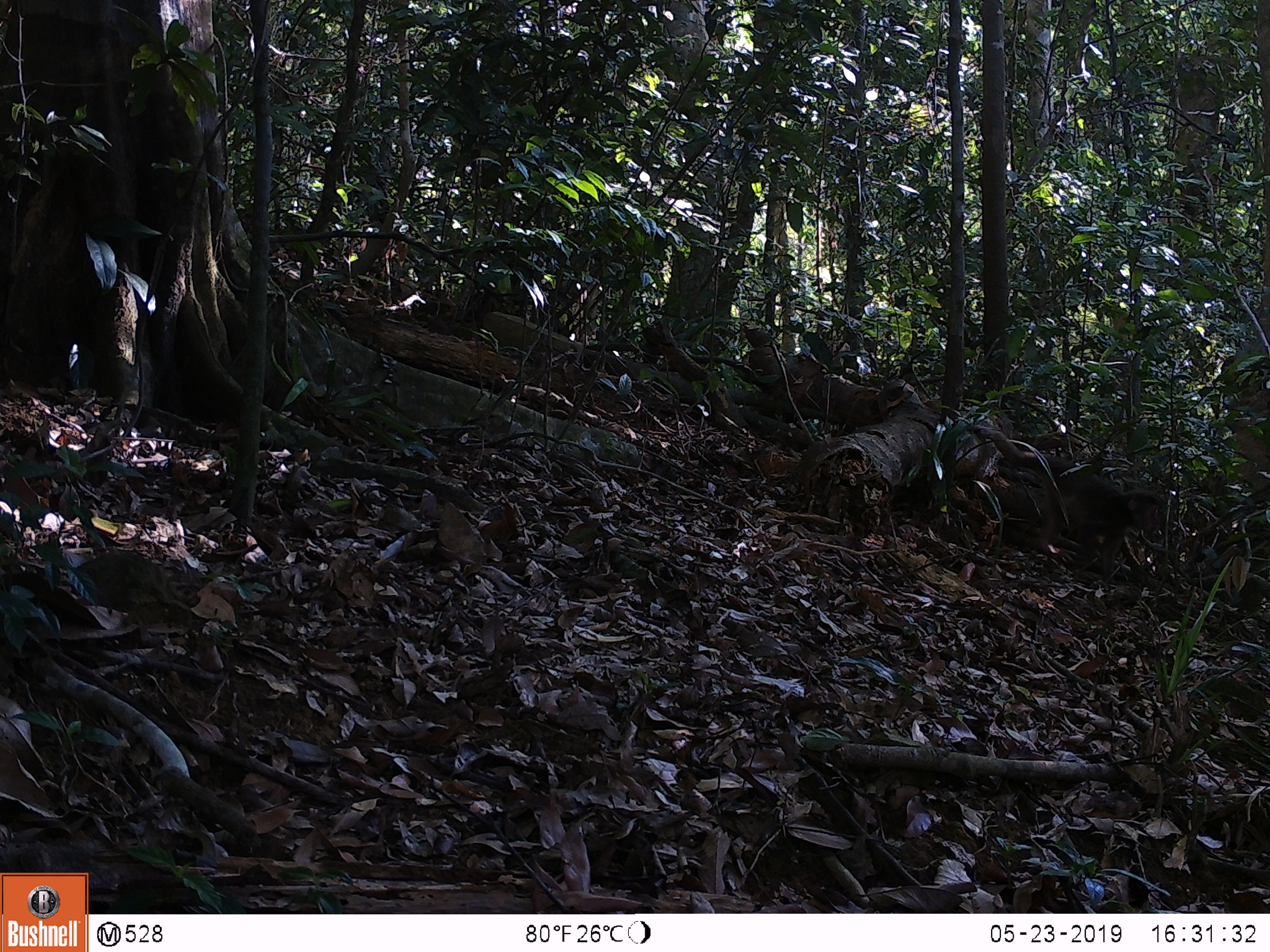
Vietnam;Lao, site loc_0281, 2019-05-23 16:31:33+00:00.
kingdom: Animalia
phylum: Chordata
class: Mammalia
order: Primates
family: Cercopithecidae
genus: Macaca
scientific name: Macaca arctoides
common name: stump-tailed macaque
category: stump tailed macaque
Stump tailed macaque (stump-tailed macaque) (Macaca arctoides). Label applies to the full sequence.